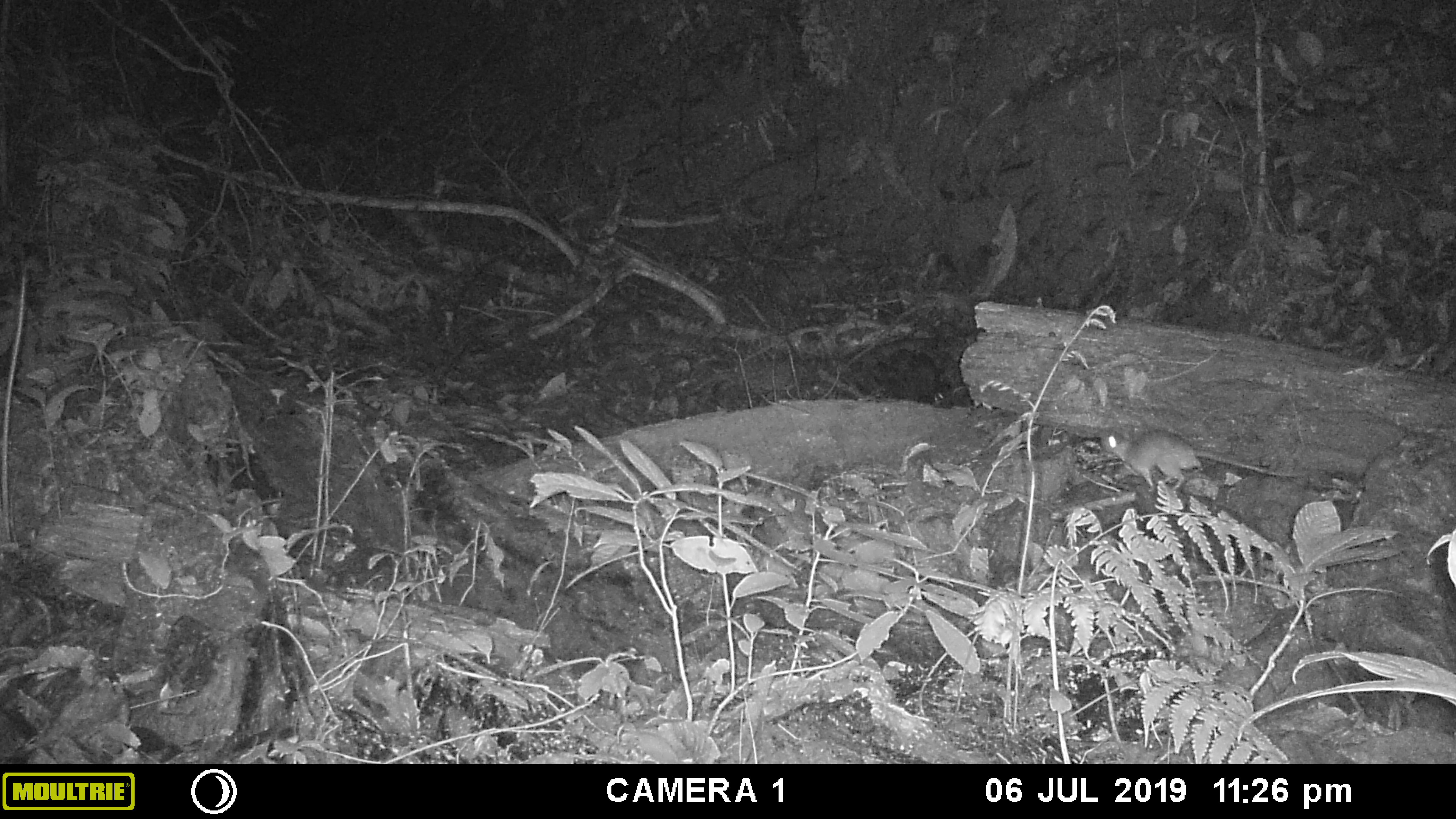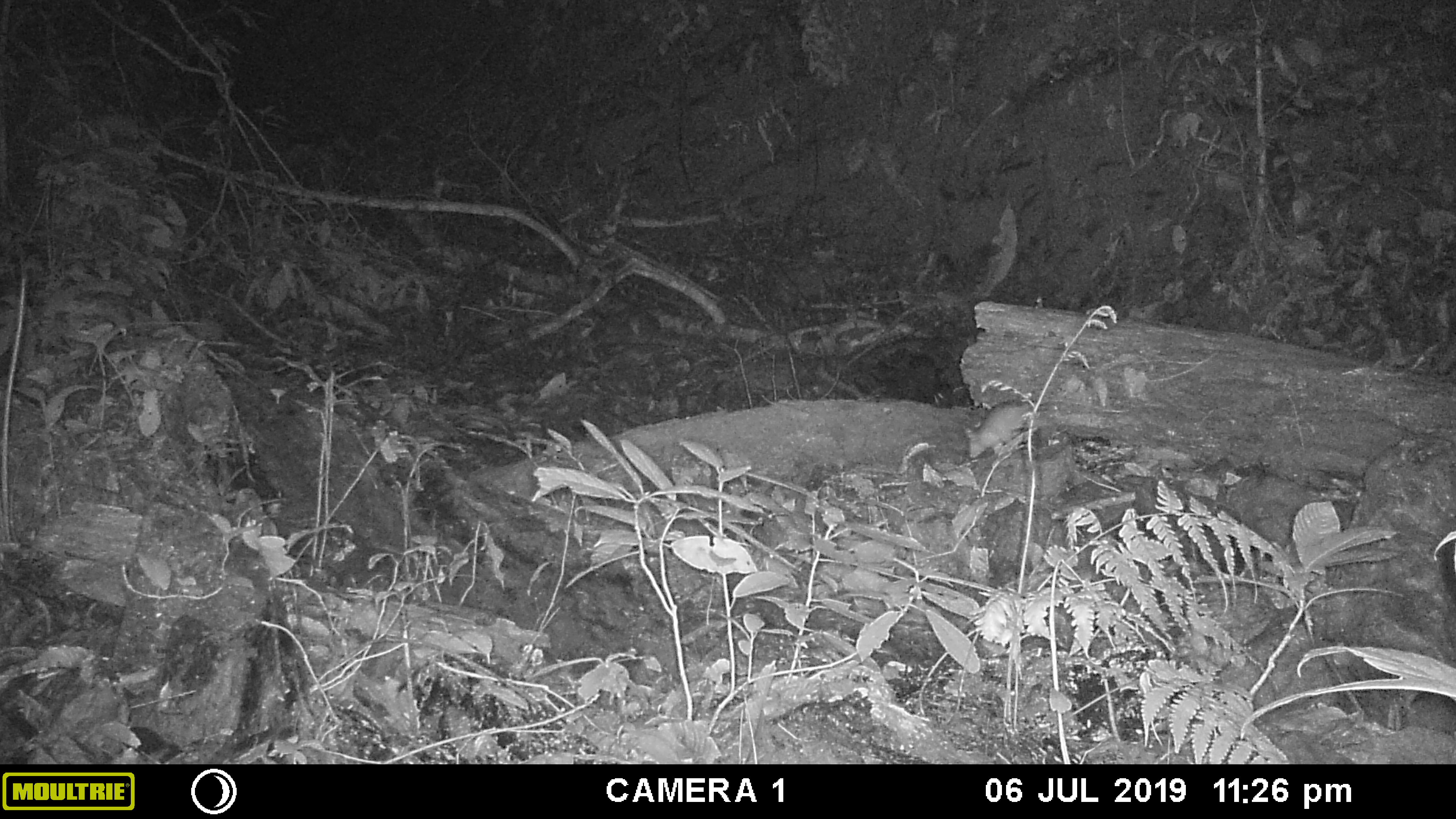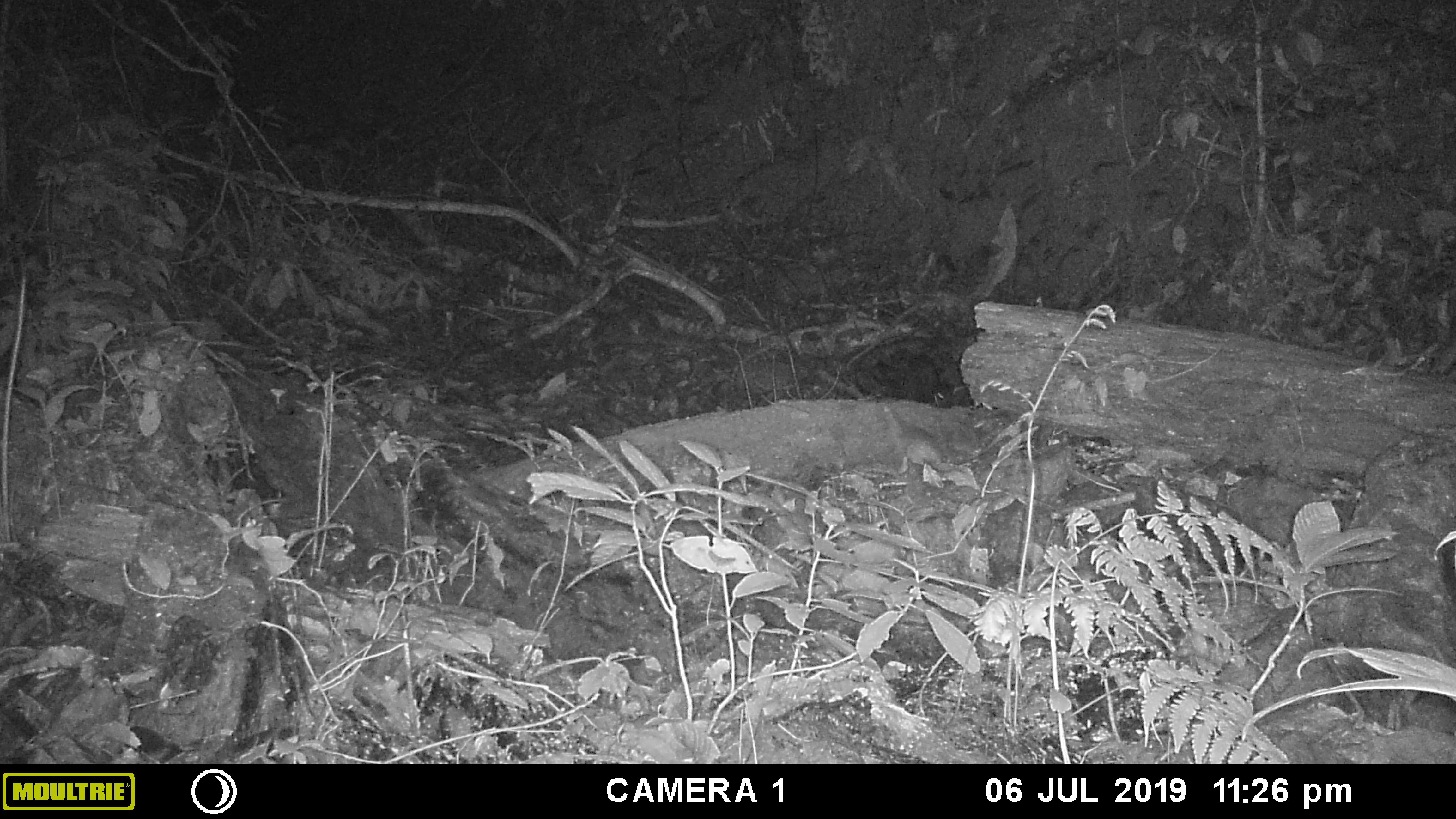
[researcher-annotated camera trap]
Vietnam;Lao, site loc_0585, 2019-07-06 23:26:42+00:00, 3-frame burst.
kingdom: Animalia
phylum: Chordata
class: Mammalia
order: Rodentia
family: Muridae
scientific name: Muridae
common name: old-world mice and rats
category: unidentified murid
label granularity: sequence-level